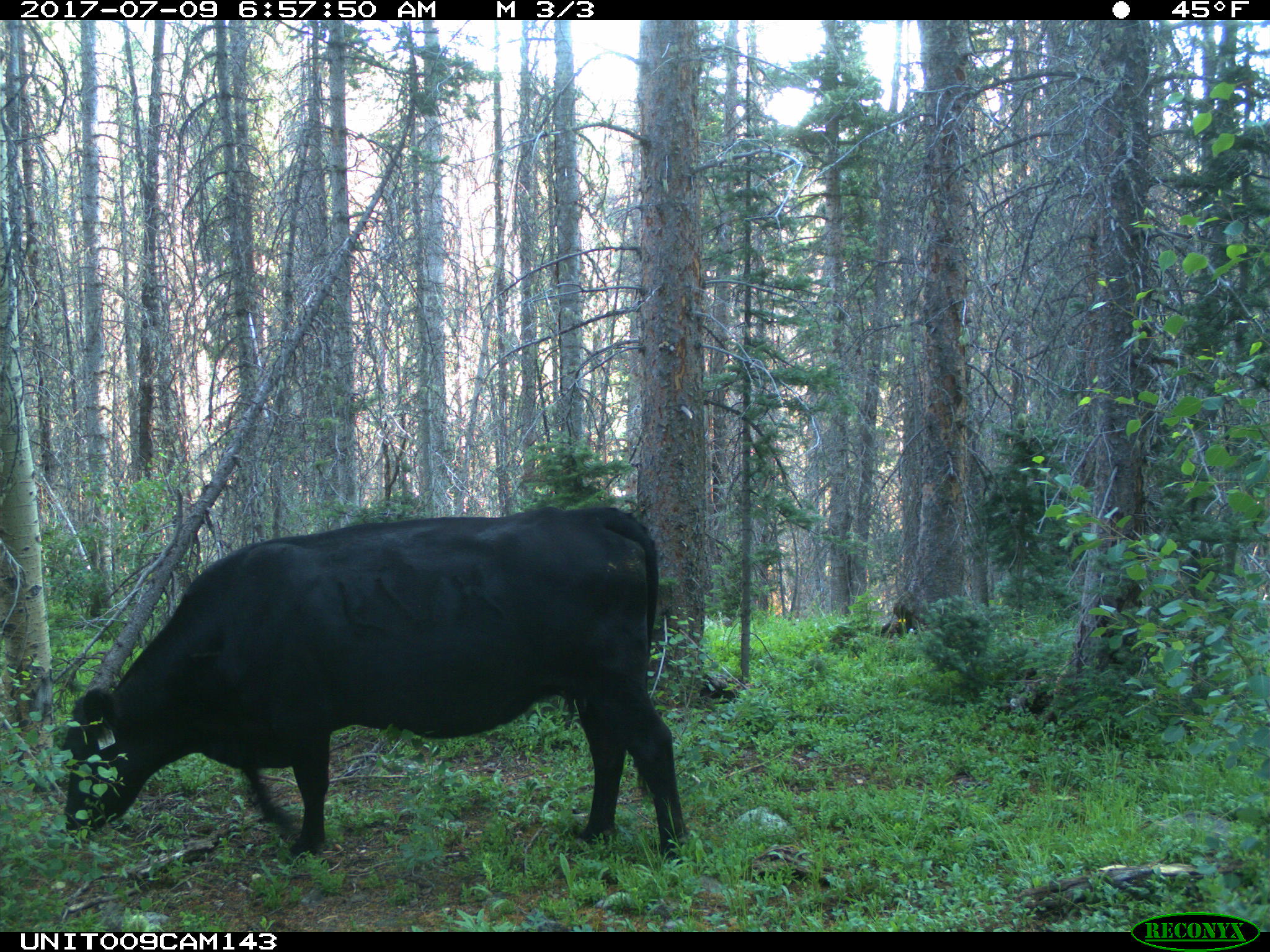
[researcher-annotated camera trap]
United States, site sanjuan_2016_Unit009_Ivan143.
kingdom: Animalia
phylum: Chordata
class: Mammalia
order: Artiodactyla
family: Bovidae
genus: Bos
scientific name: Bos taurus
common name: domestic cow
Bos taurus (domestic cow).